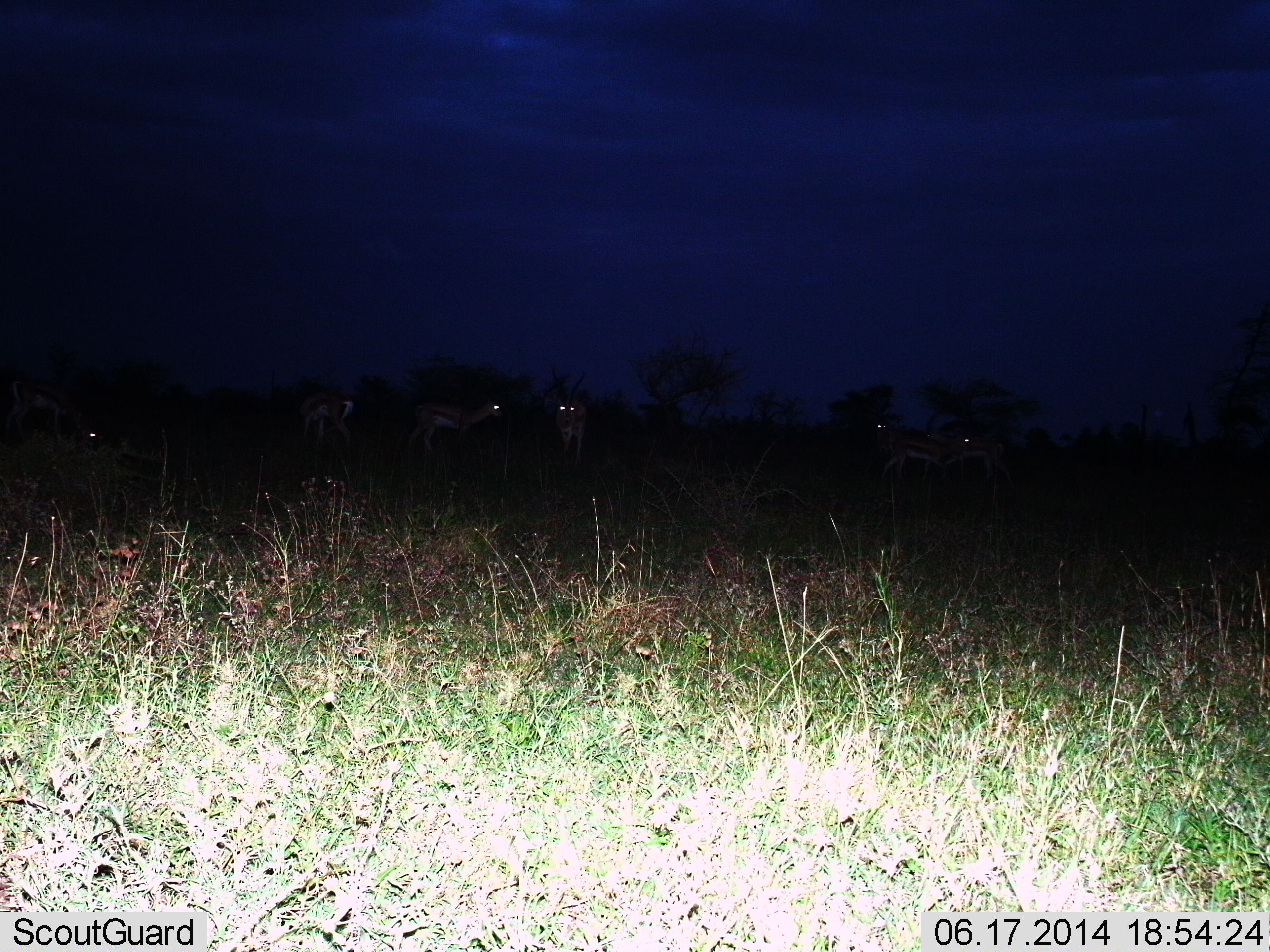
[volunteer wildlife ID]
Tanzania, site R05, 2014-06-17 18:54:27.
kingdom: Animalia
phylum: Chordata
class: Mammalia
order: Artiodactyla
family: Bovidae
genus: Eudorcas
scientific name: Eudorcas thomsonii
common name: thomson's gazelle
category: gazellethomsons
Gazellethomsons (thomson's gazelle) (Eudorcas thomsonii), count 6. Behavior (volunteer vote fractions): standing 90%, resting 10%, moving 0%, interacting 0%. Young present (vote fraction): 0%. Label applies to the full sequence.